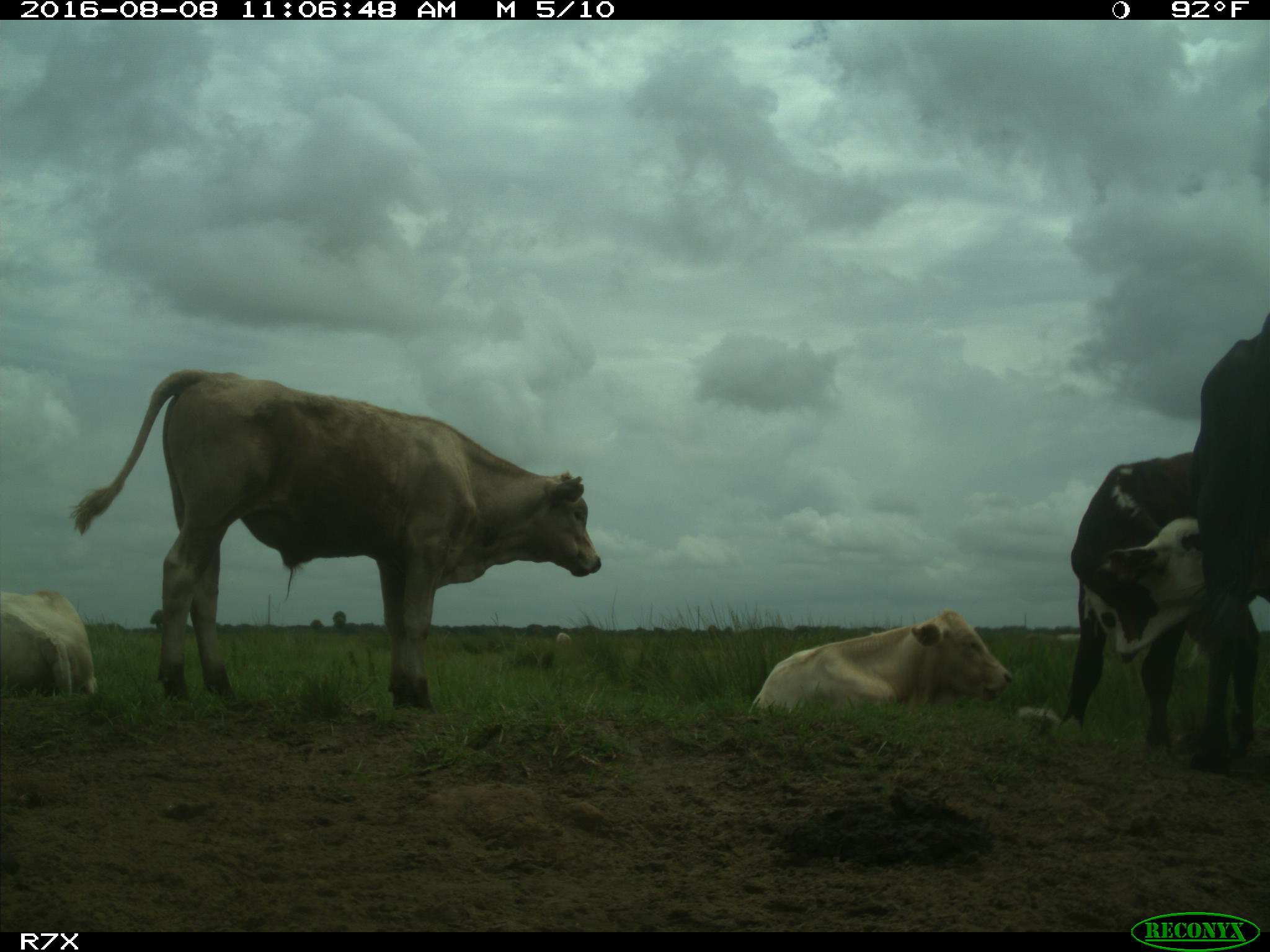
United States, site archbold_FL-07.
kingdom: Animalia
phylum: Chordata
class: Mammalia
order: Artiodactyla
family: Bovidae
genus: Bos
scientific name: Bos taurus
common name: domestic cow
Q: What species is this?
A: Bos taurus (domestic cow).